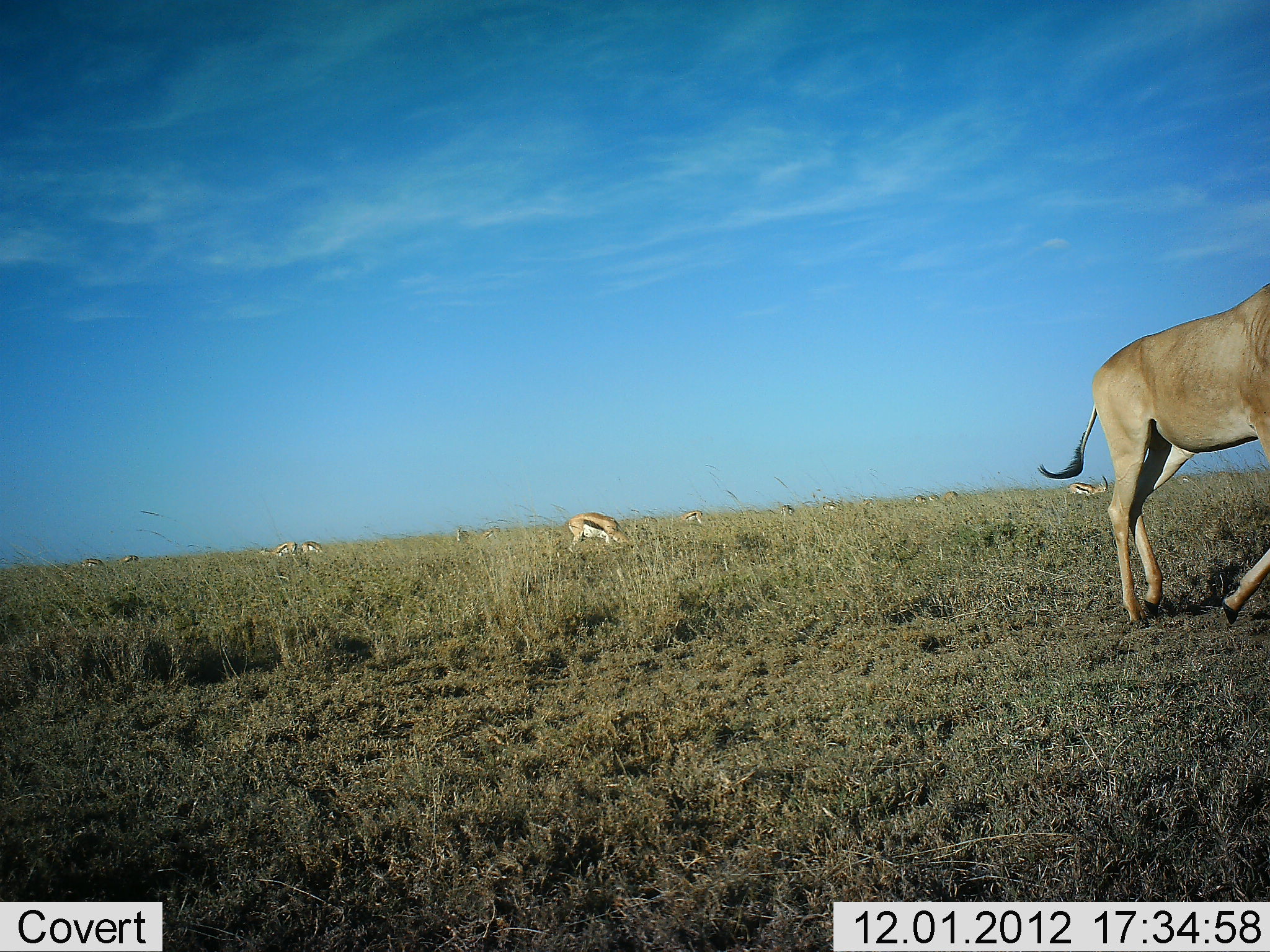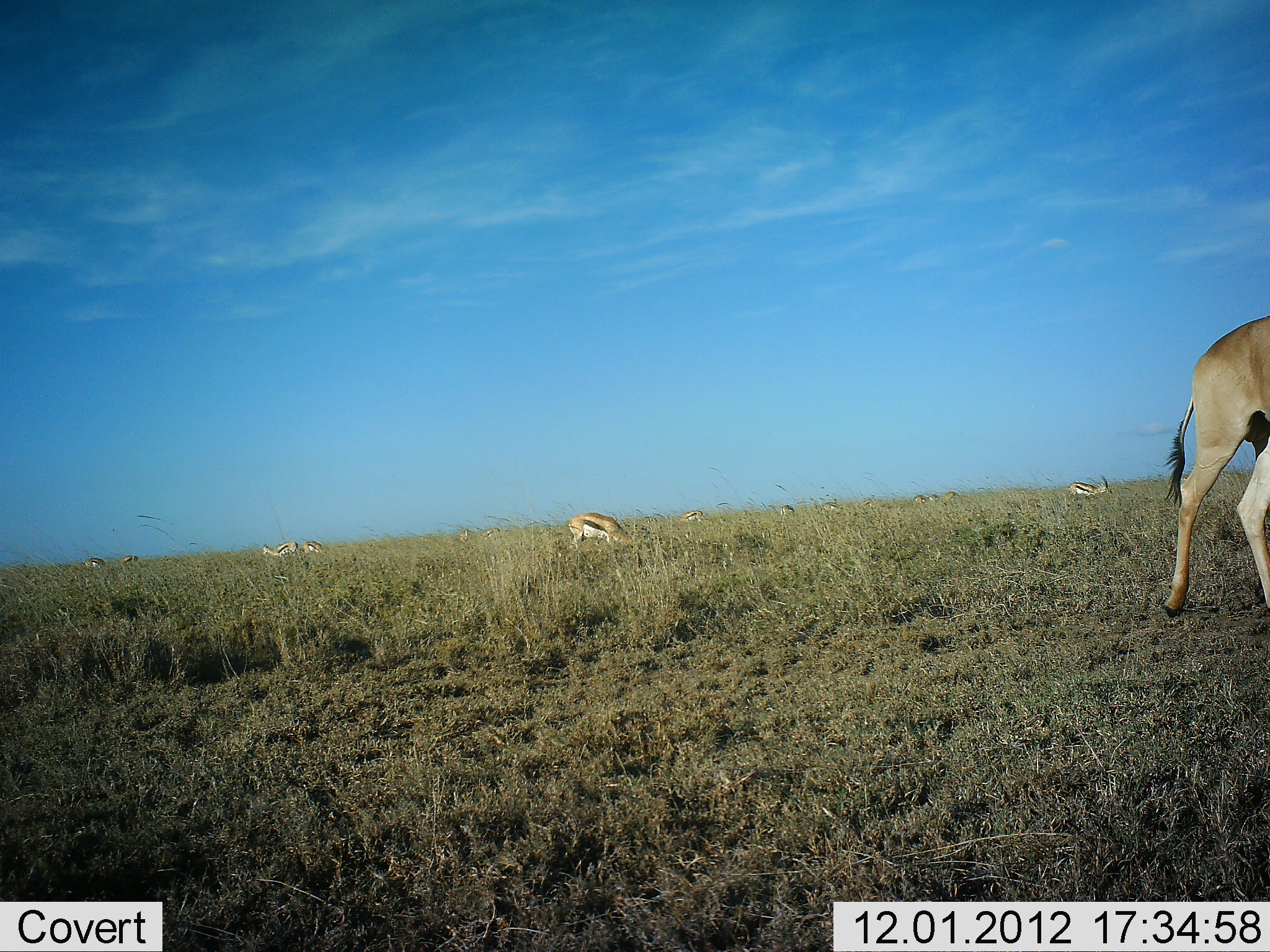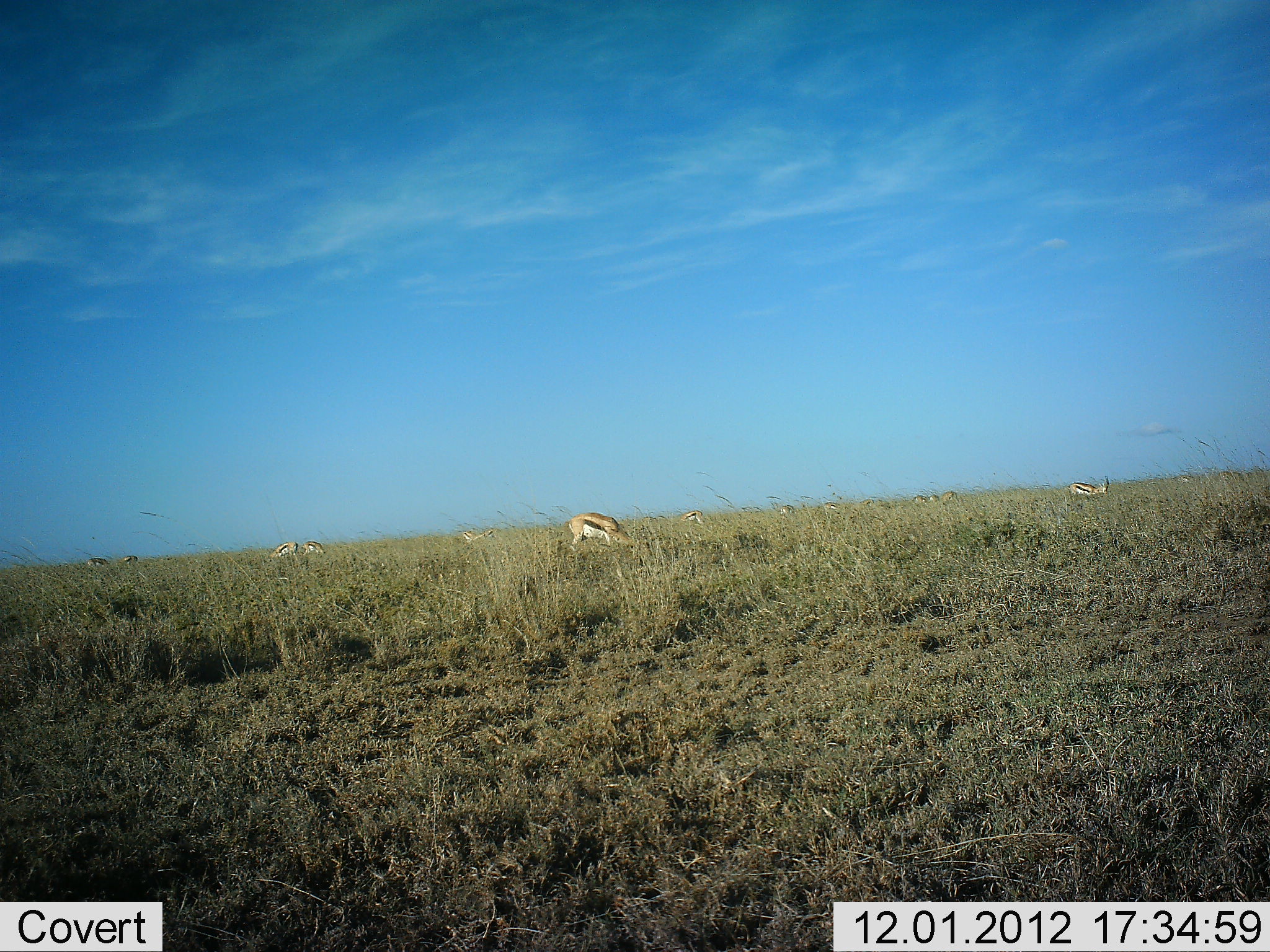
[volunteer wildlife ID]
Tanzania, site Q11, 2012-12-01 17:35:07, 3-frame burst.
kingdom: Animalia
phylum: Chordata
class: Mammalia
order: Artiodactyla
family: Bovidae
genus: Eudorcas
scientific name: Eudorcas thomsonii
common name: thomson's gazelle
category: gazellethomsons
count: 11-50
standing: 54%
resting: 0%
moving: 23%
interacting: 0%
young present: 0%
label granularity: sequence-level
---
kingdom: Animalia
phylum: Chordata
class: Mammalia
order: Artiodactyla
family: Bovidae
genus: Alcelaphus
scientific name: Alcelaphus buselaphus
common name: hartebeest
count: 1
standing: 0%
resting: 0%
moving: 100%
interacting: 0%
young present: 0%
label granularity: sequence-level